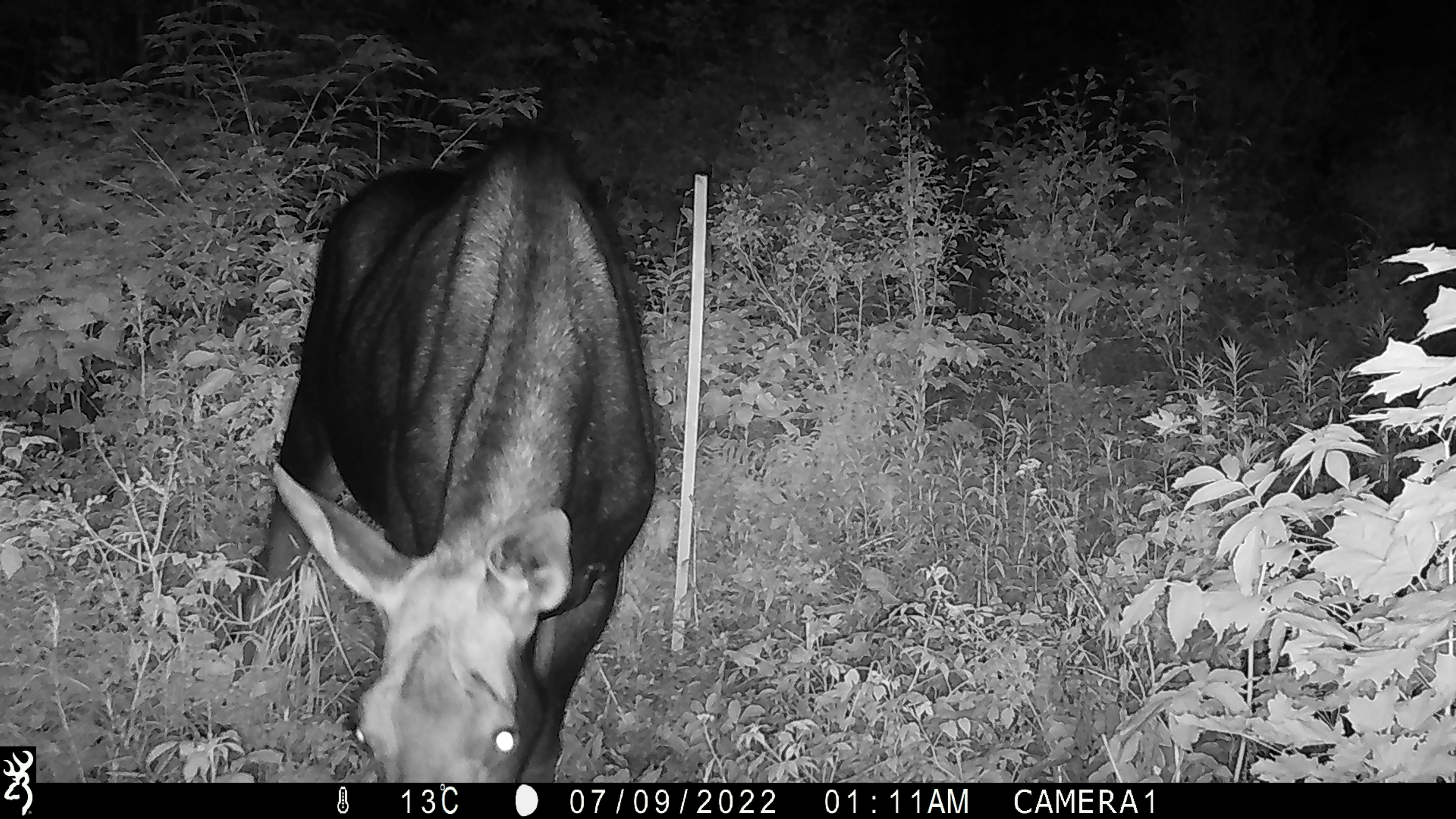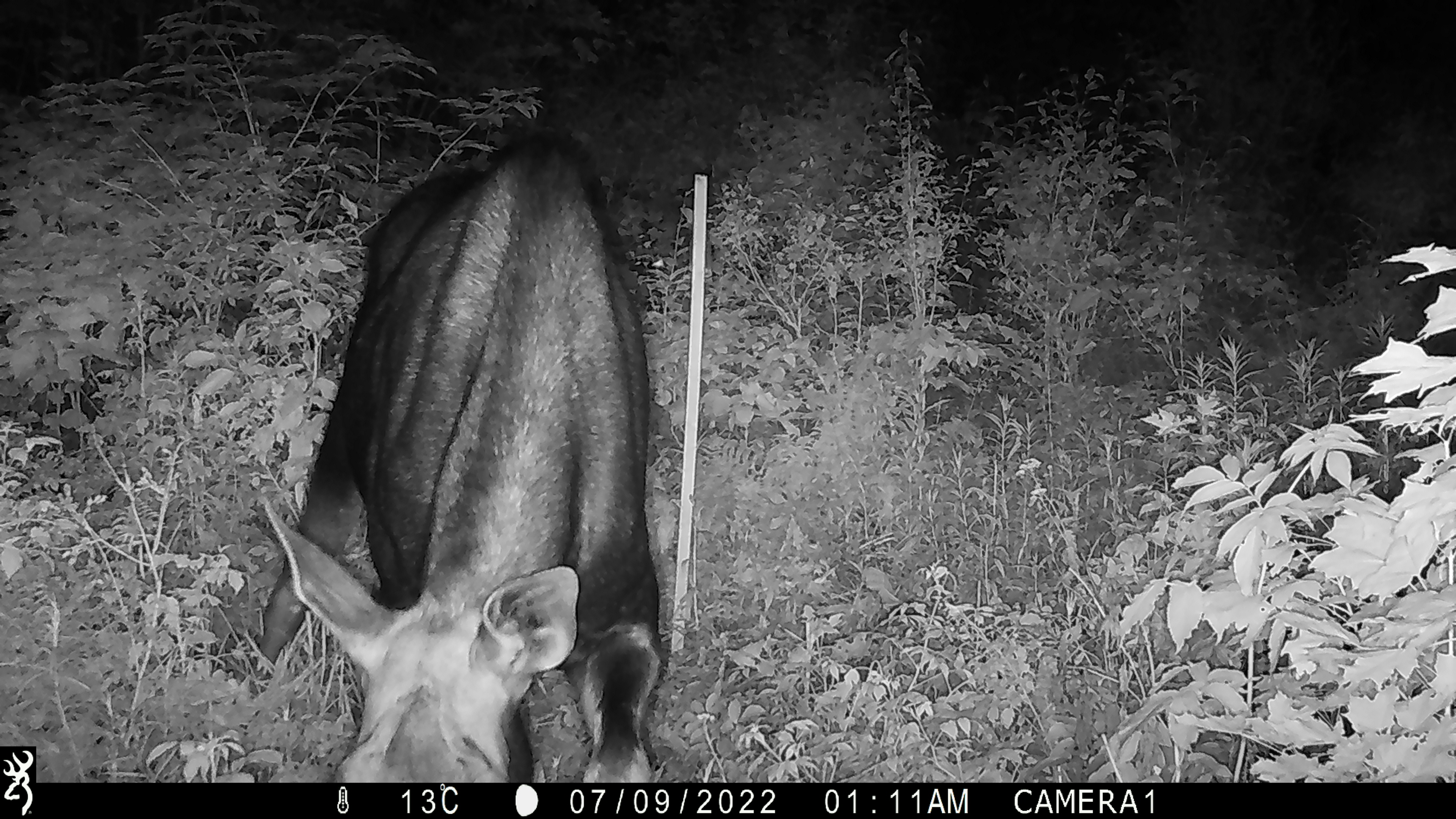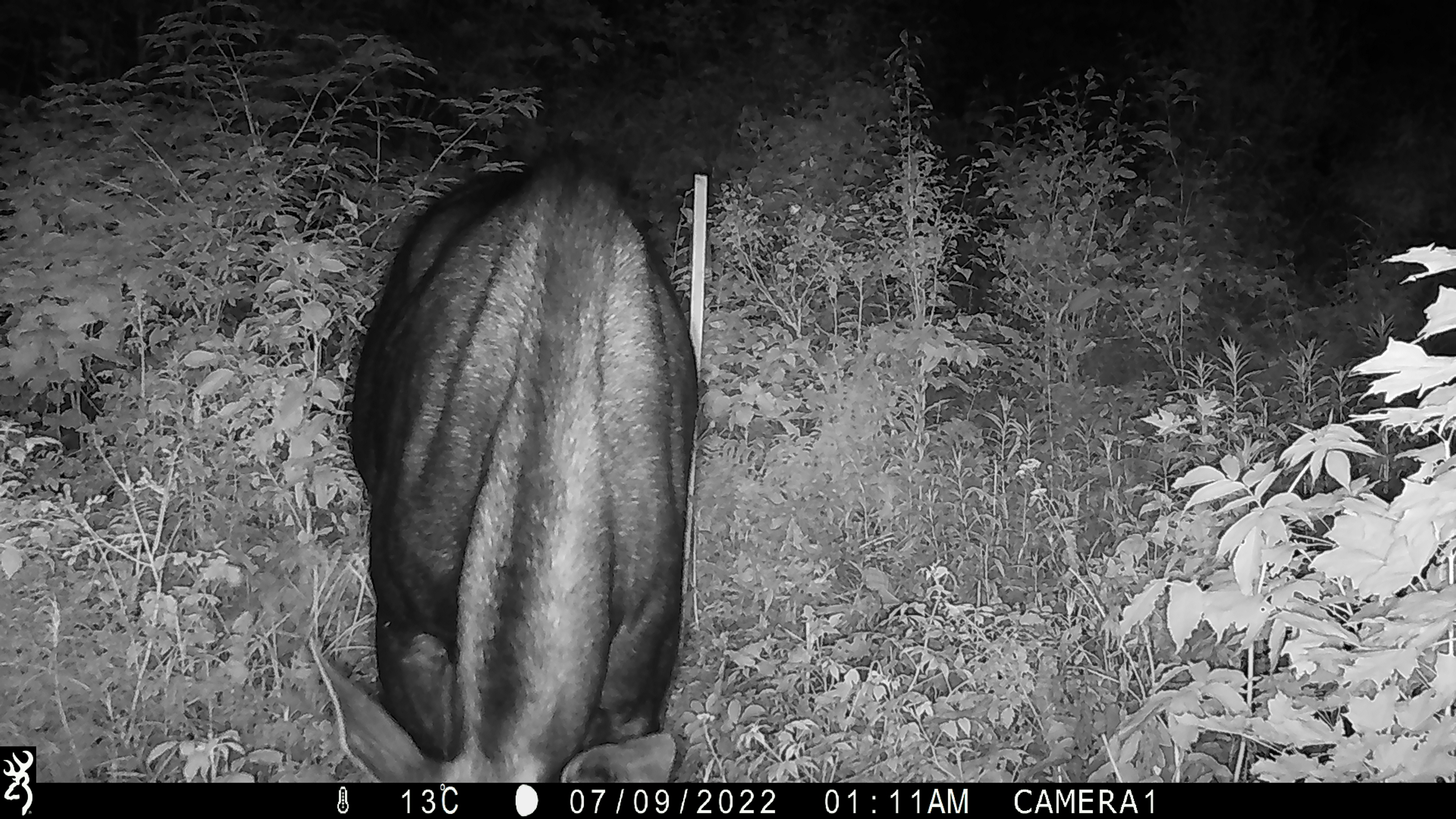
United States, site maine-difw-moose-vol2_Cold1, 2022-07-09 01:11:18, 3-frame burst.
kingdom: Animalia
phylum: Chordata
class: Mammalia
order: Artiodactyla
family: Cervidae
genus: Alces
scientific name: Alces alces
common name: moose